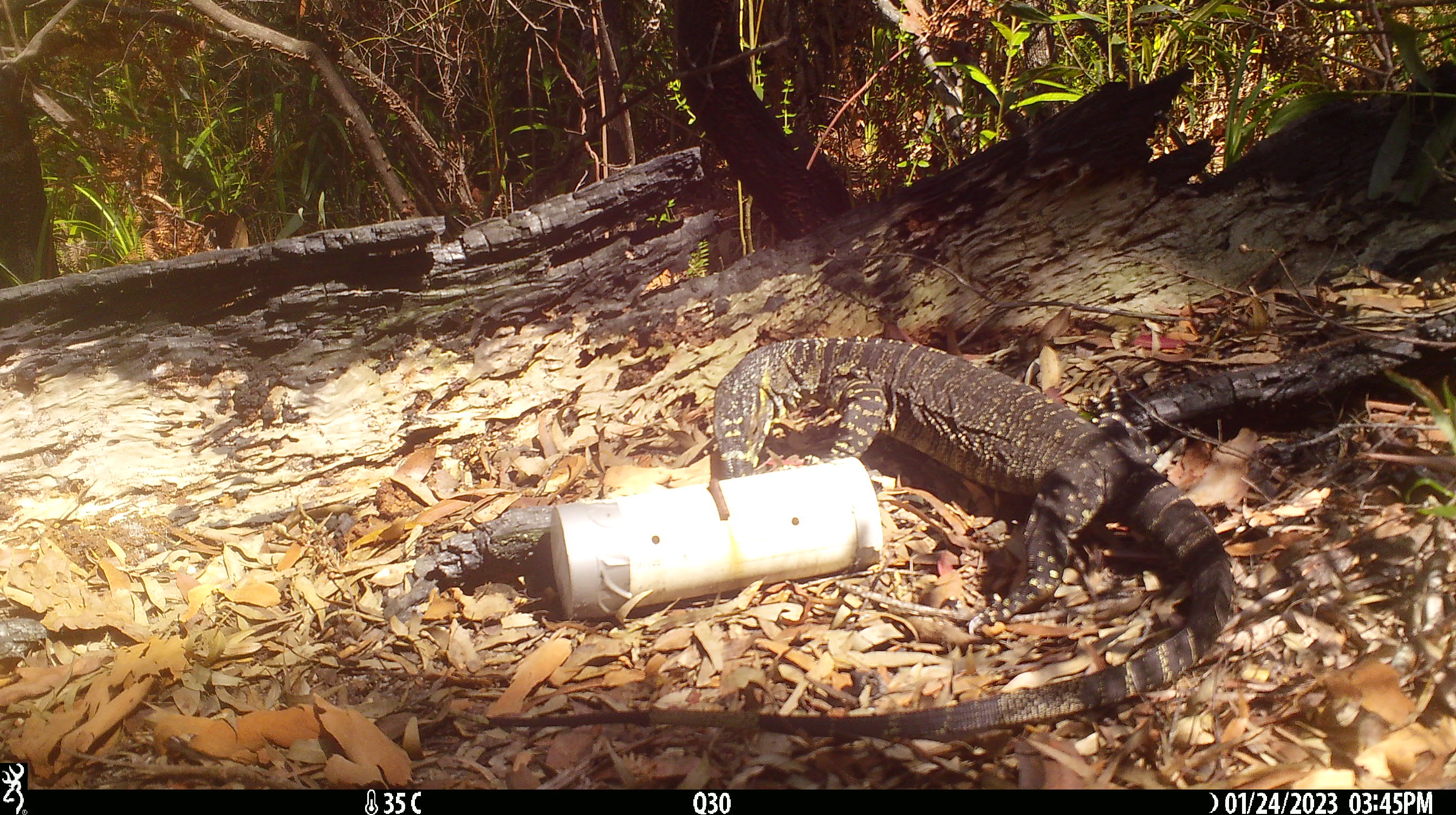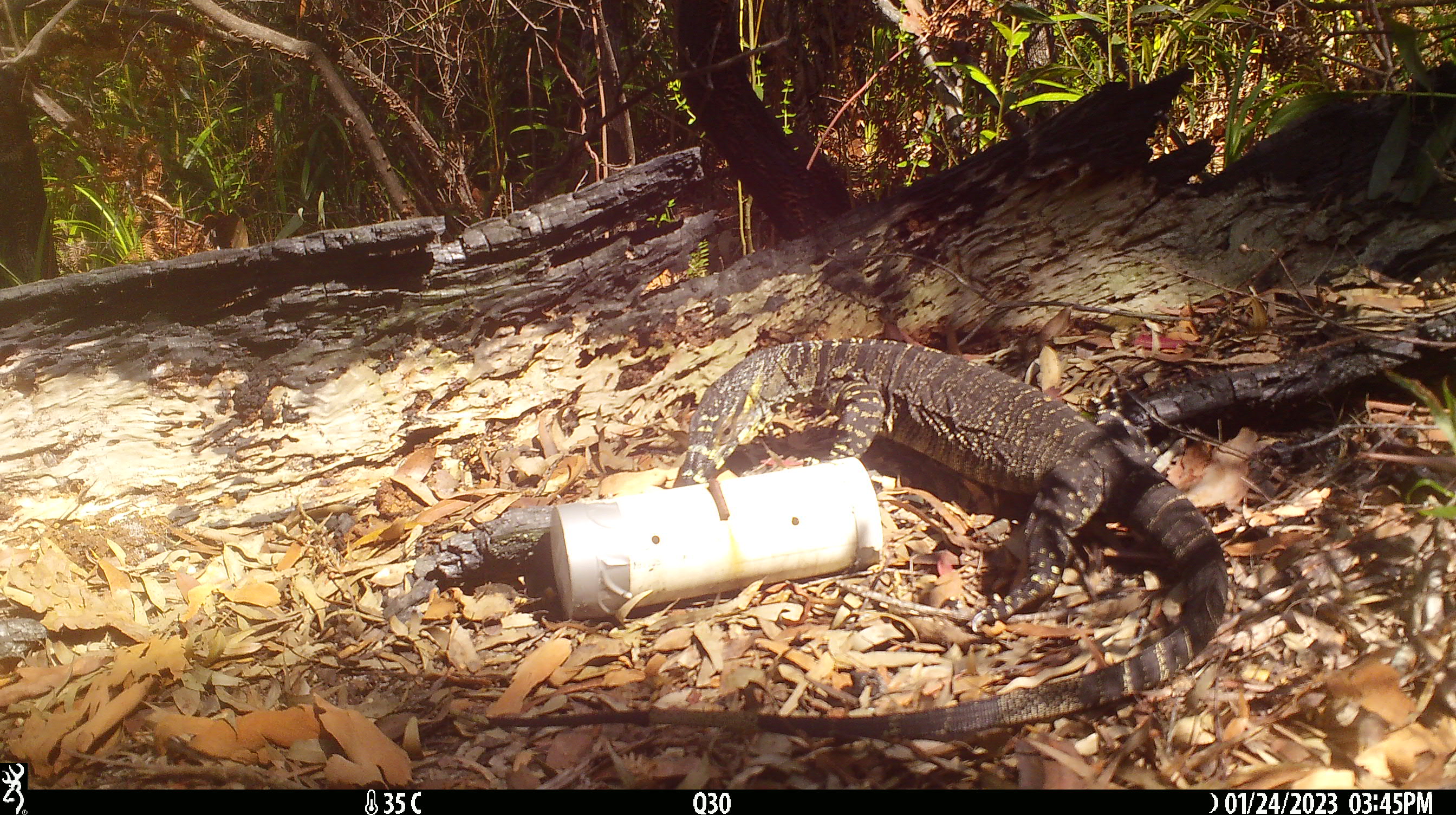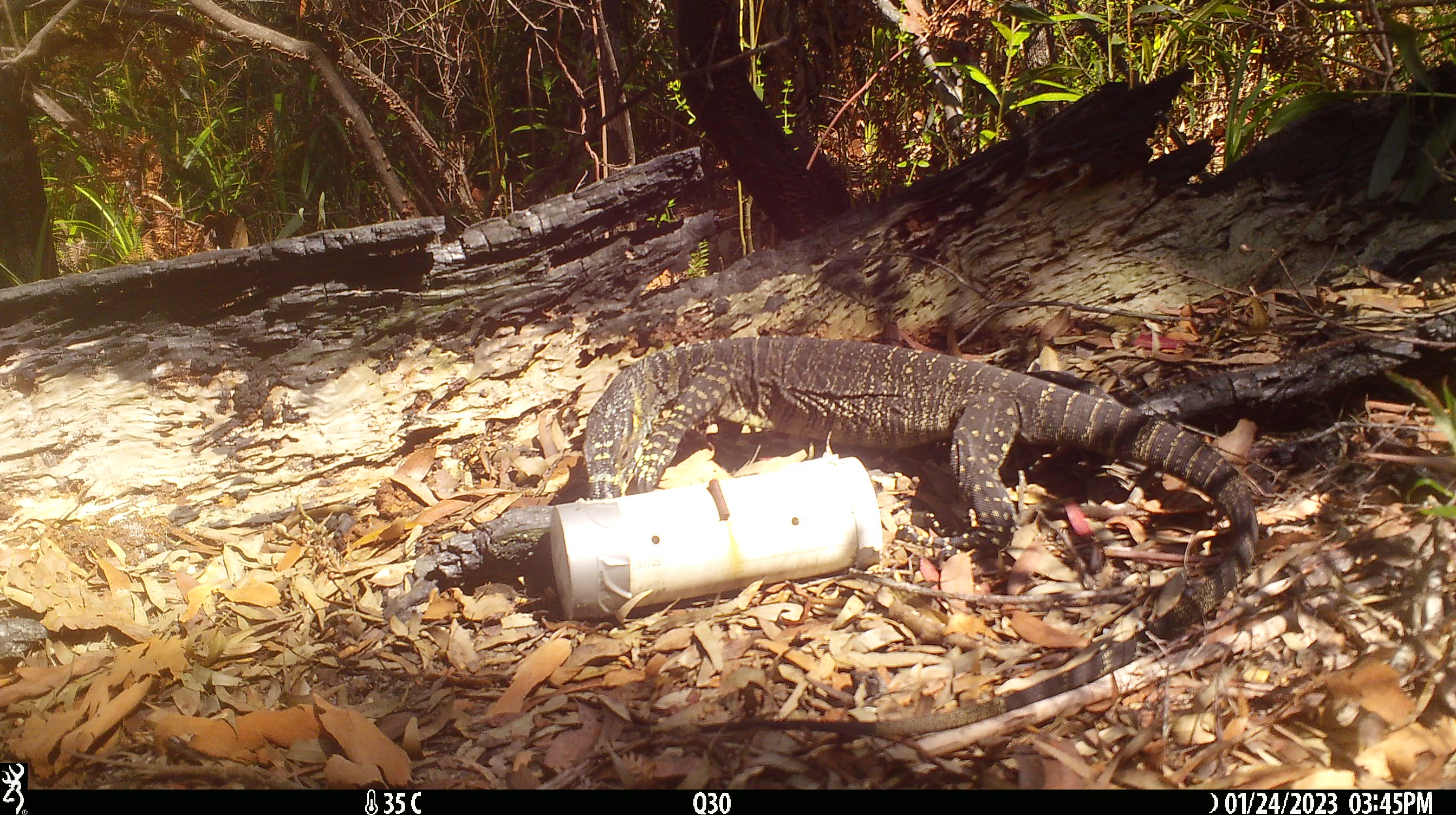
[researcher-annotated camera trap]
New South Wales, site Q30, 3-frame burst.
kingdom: Animalia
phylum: Chordata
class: Reptilia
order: Squamata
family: Varanidae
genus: Varanus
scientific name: Varanus varius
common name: lace monitor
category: goanna